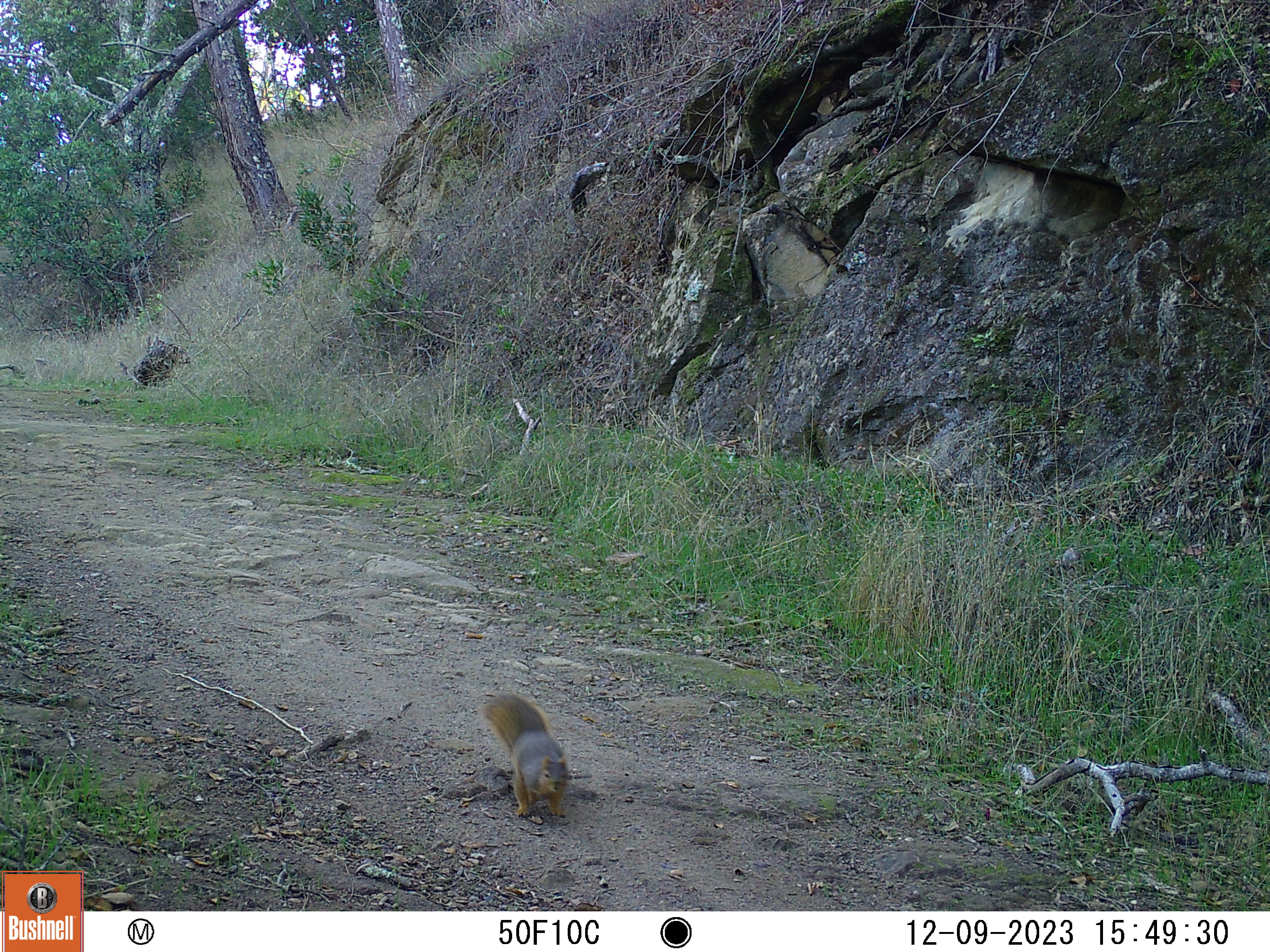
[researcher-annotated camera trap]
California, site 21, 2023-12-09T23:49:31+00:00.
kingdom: Animalia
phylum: Chordata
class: Mammalia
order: Rodentia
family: Sciuridae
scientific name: Sciuridae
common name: squirrel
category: unknown squirrel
Unknown squirrel (squirrel) (Sciuridae).